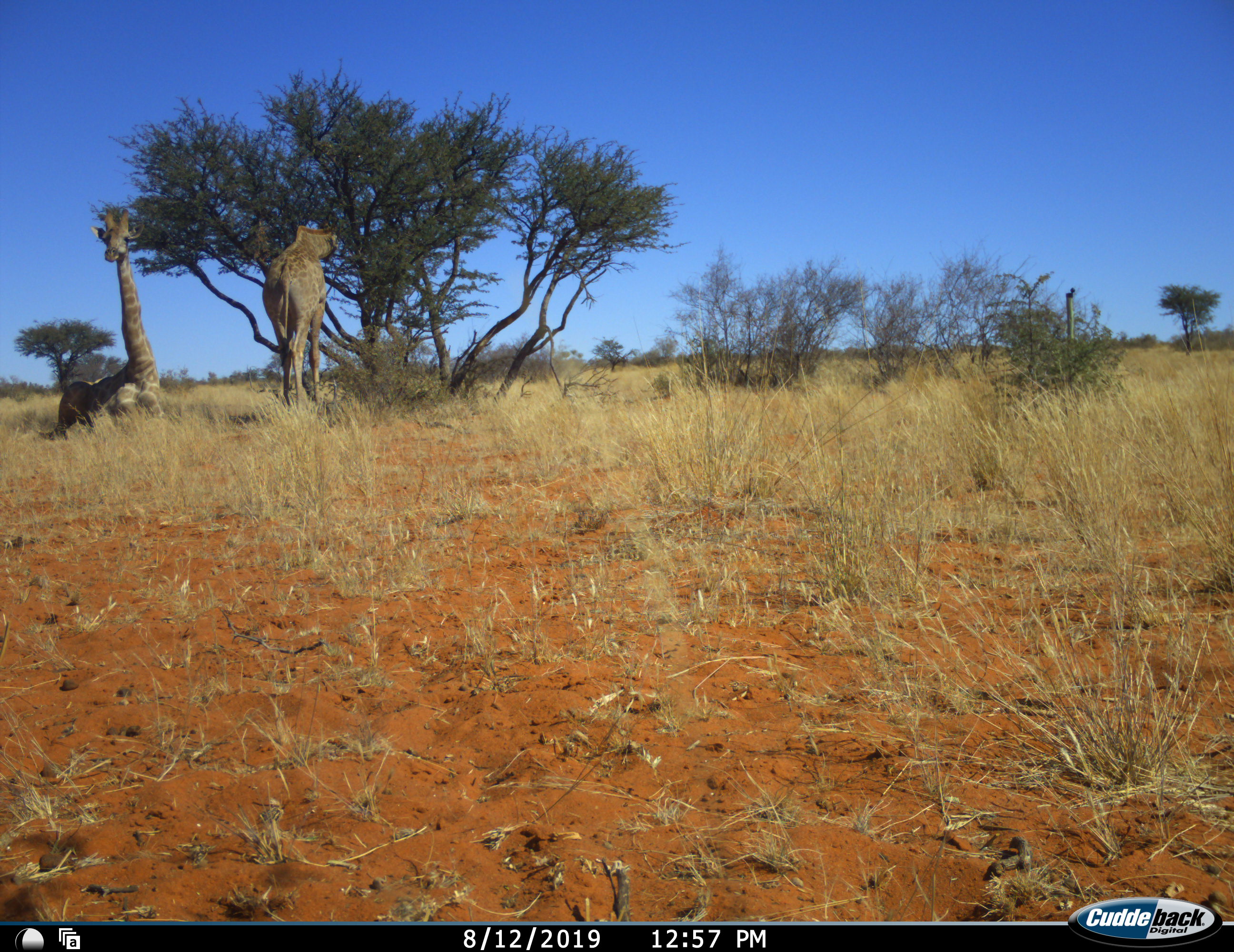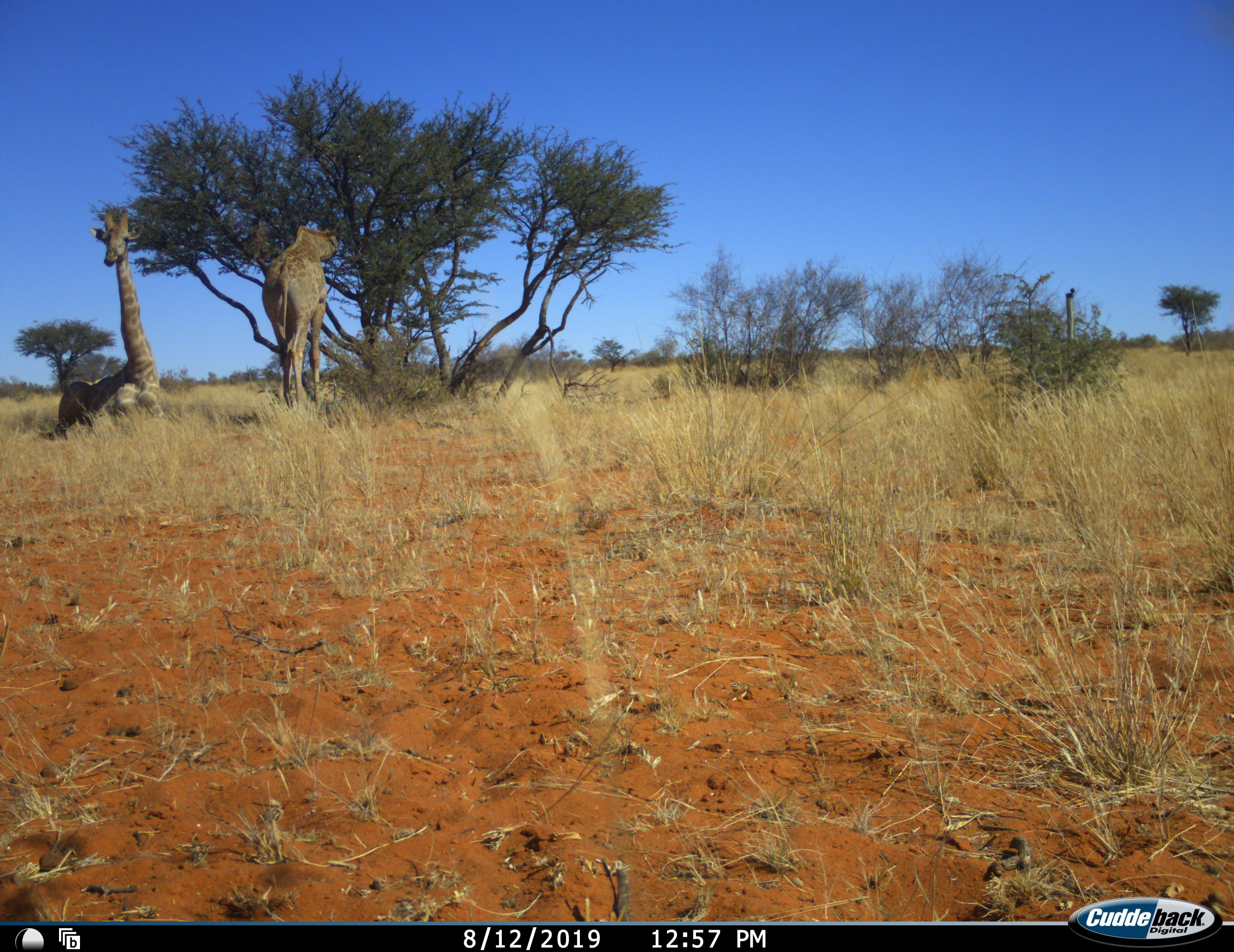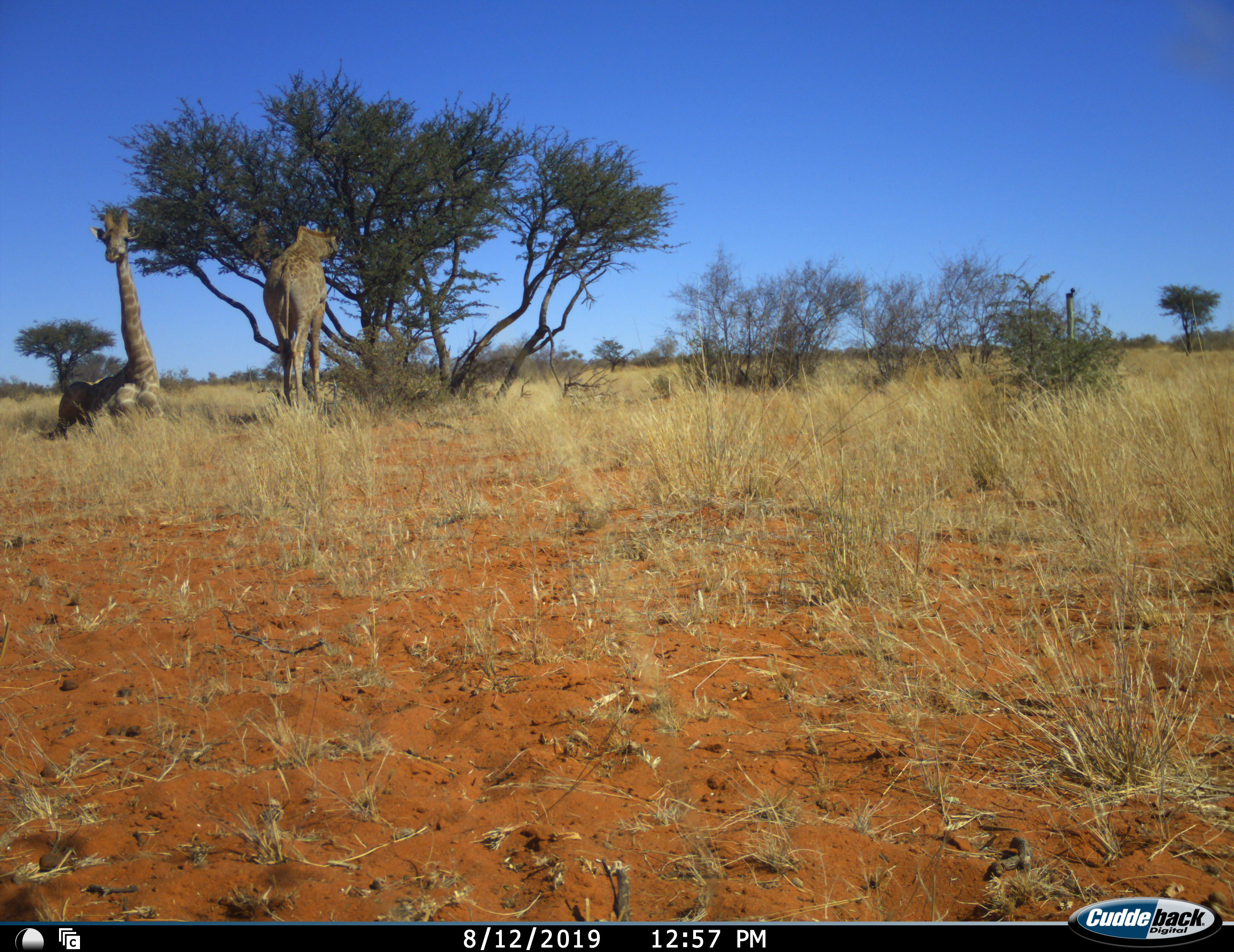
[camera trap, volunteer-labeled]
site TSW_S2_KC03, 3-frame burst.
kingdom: Animalia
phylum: Chordata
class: Mammalia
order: Artiodactyla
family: Giraffidae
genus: Giraffa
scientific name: Giraffa camelopardalis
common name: giraffe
Giraffe (Giraffa camelopardalis), count 2. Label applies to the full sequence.